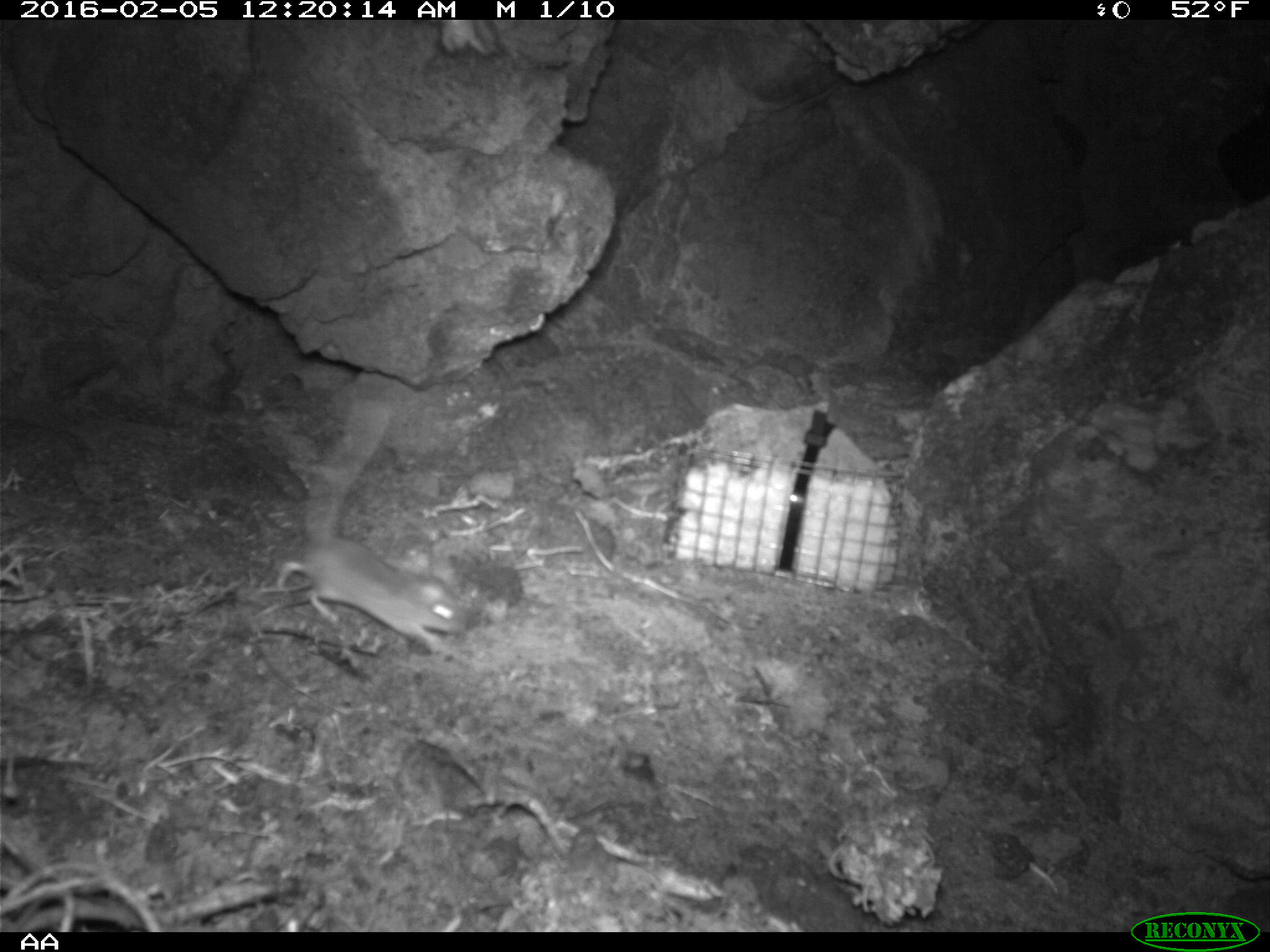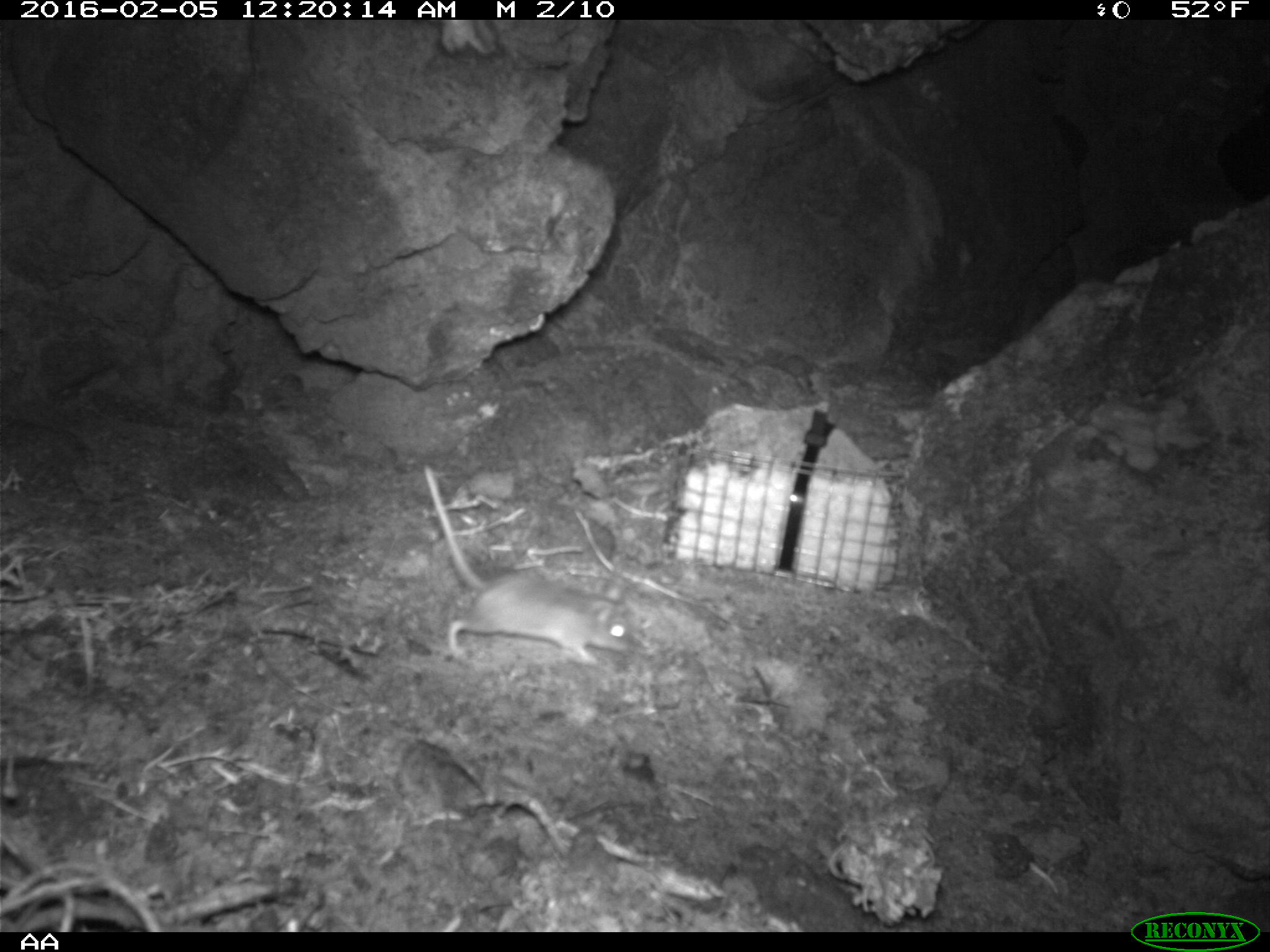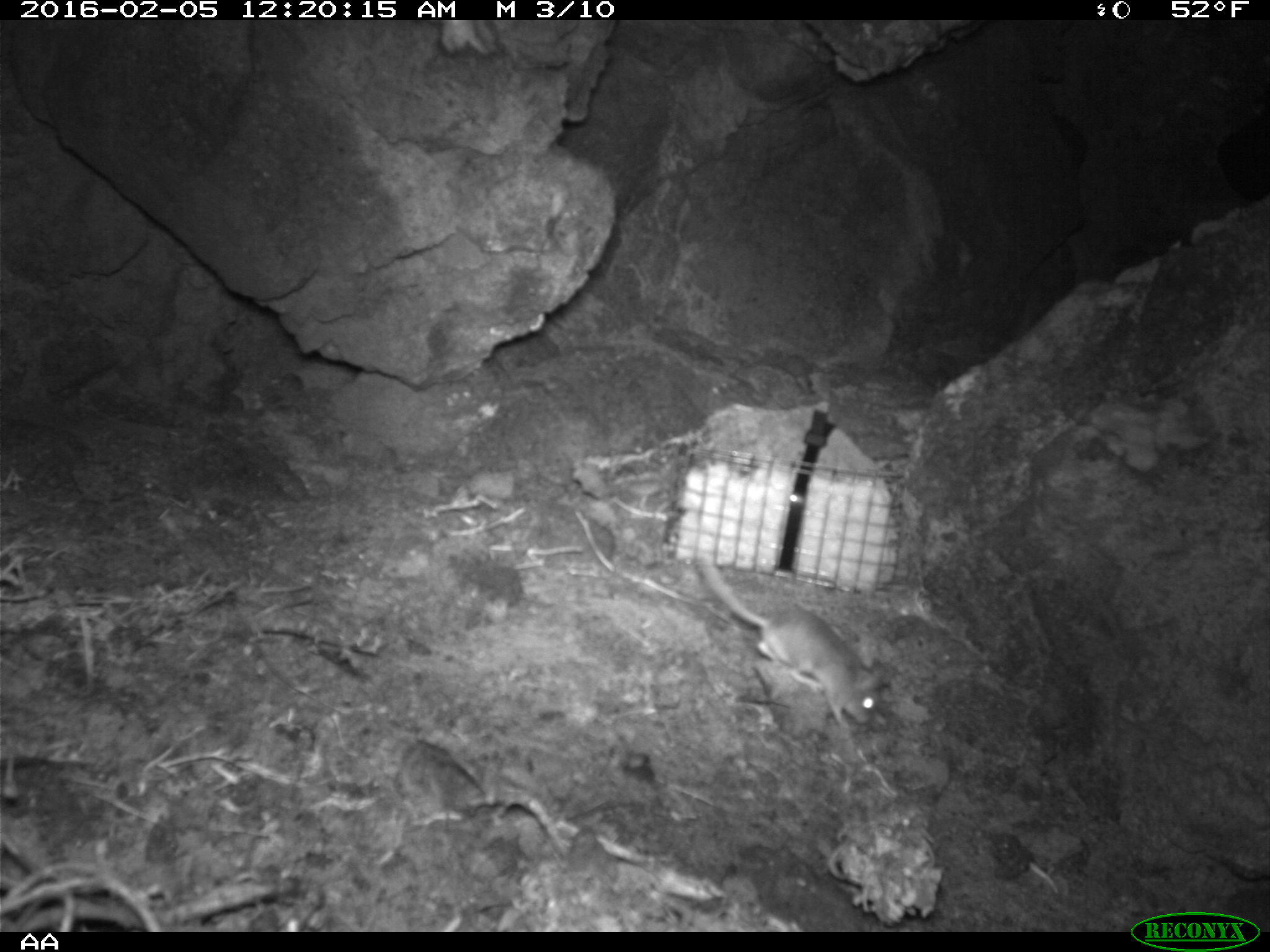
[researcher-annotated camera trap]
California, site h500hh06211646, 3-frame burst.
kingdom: Animalia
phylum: Chordata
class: Mammalia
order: Rodentia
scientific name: Rodentia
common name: rodent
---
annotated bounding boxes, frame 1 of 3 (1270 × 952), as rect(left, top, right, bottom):
rodent: rect(274, 398, 471, 659)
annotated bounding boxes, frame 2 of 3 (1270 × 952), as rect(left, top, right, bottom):
rodent: rect(422, 462, 636, 661)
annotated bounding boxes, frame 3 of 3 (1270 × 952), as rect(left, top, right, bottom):
rodent: rect(698, 551, 885, 734)